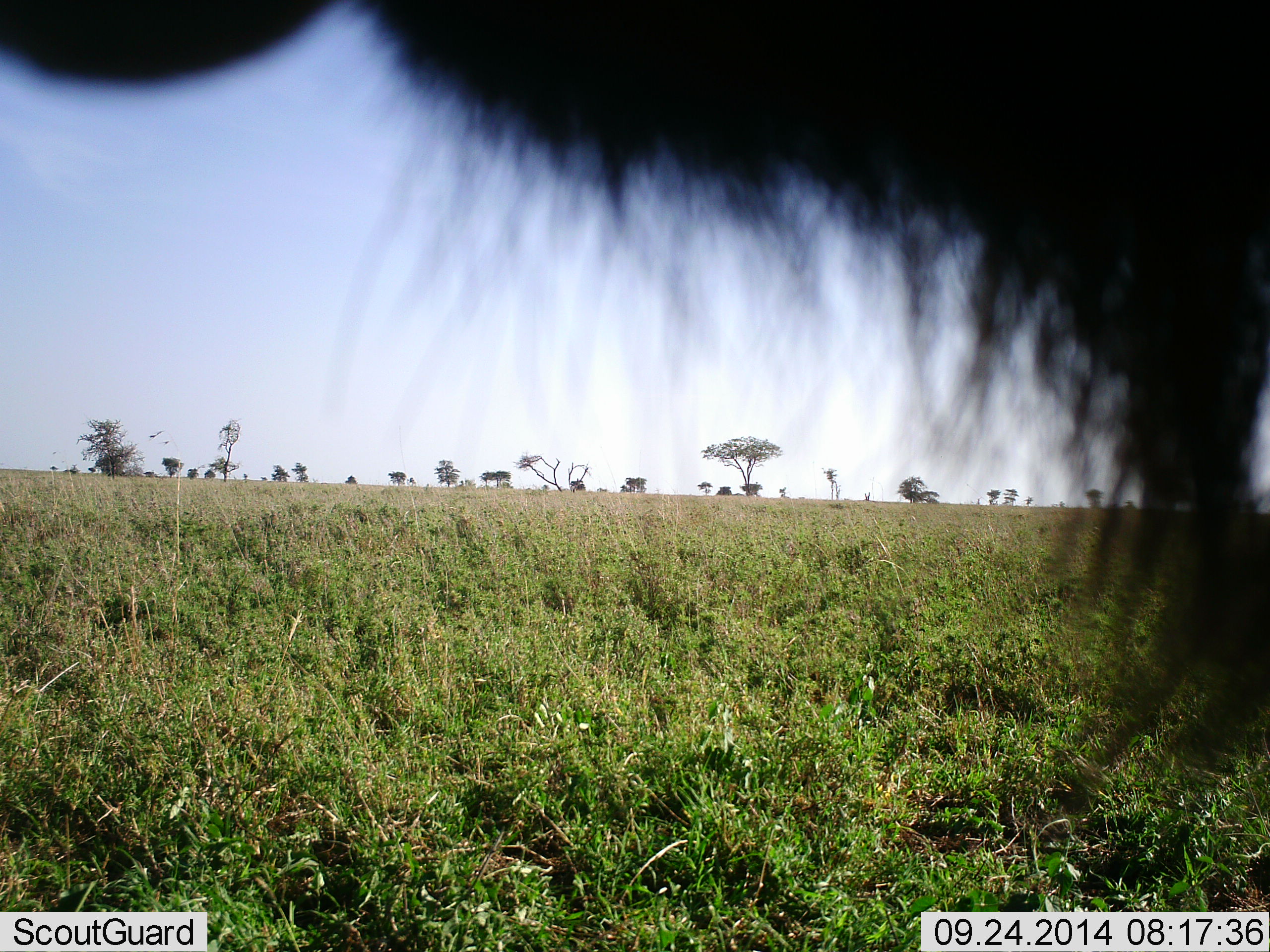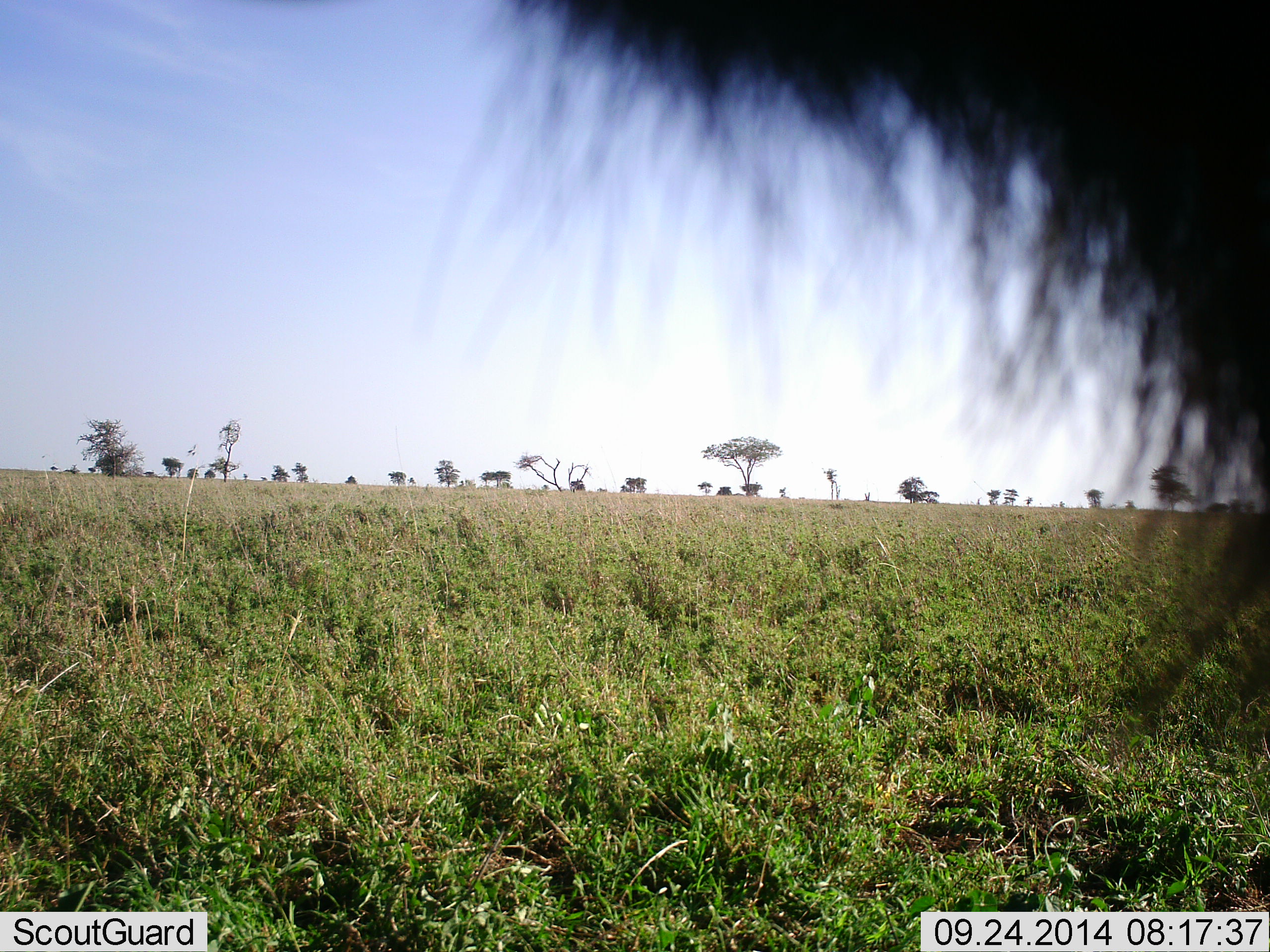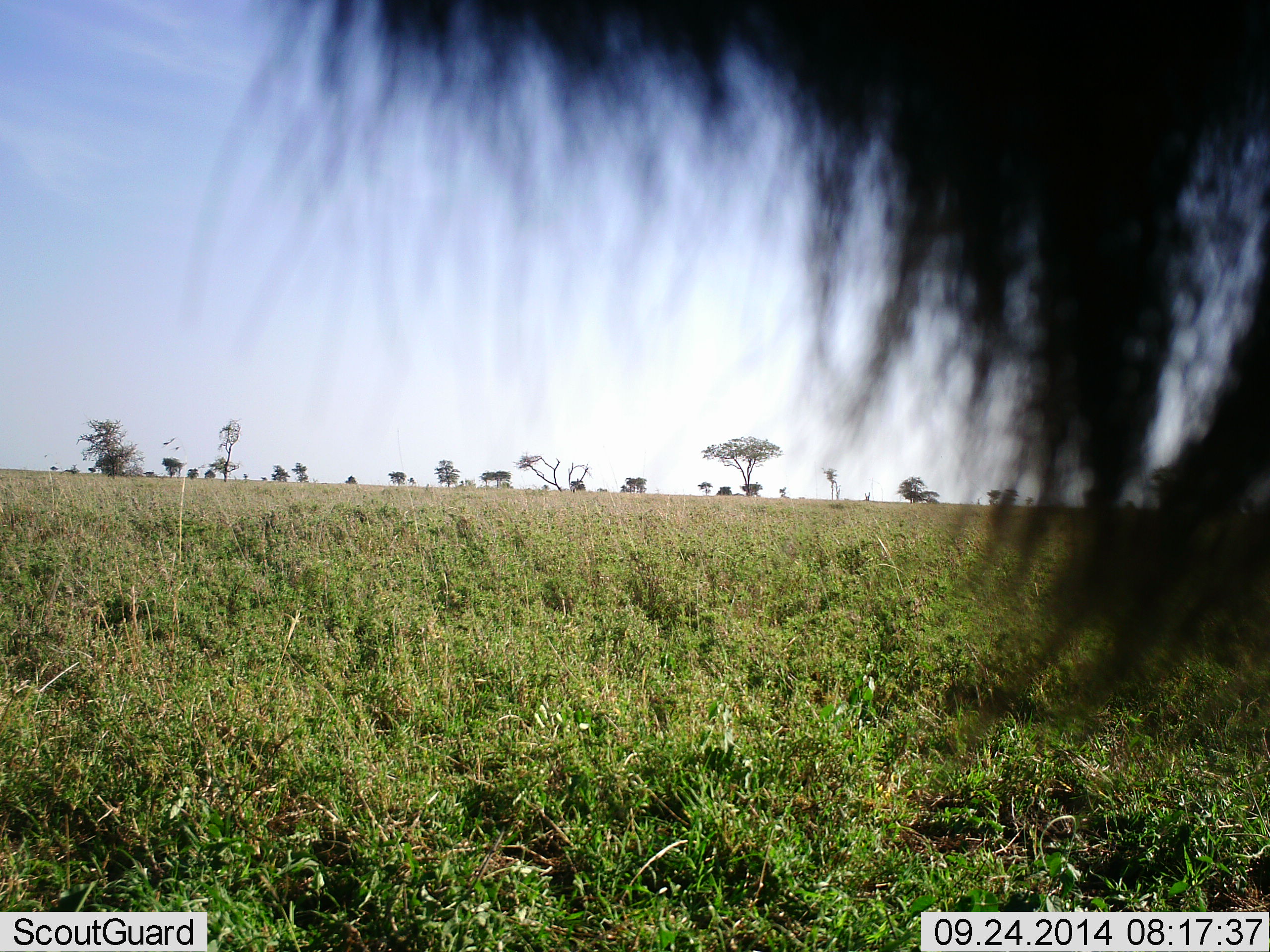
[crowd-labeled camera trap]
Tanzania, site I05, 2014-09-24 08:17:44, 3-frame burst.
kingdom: Animalia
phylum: Chordata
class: Mammalia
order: Artiodactyla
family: Bovidae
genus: Connochaetes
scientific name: Connochaetes taurinus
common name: blue wildebeest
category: wildebeest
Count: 1.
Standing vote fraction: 90%.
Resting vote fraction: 0%.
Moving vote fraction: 10%.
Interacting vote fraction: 10%.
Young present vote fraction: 0%.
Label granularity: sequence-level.